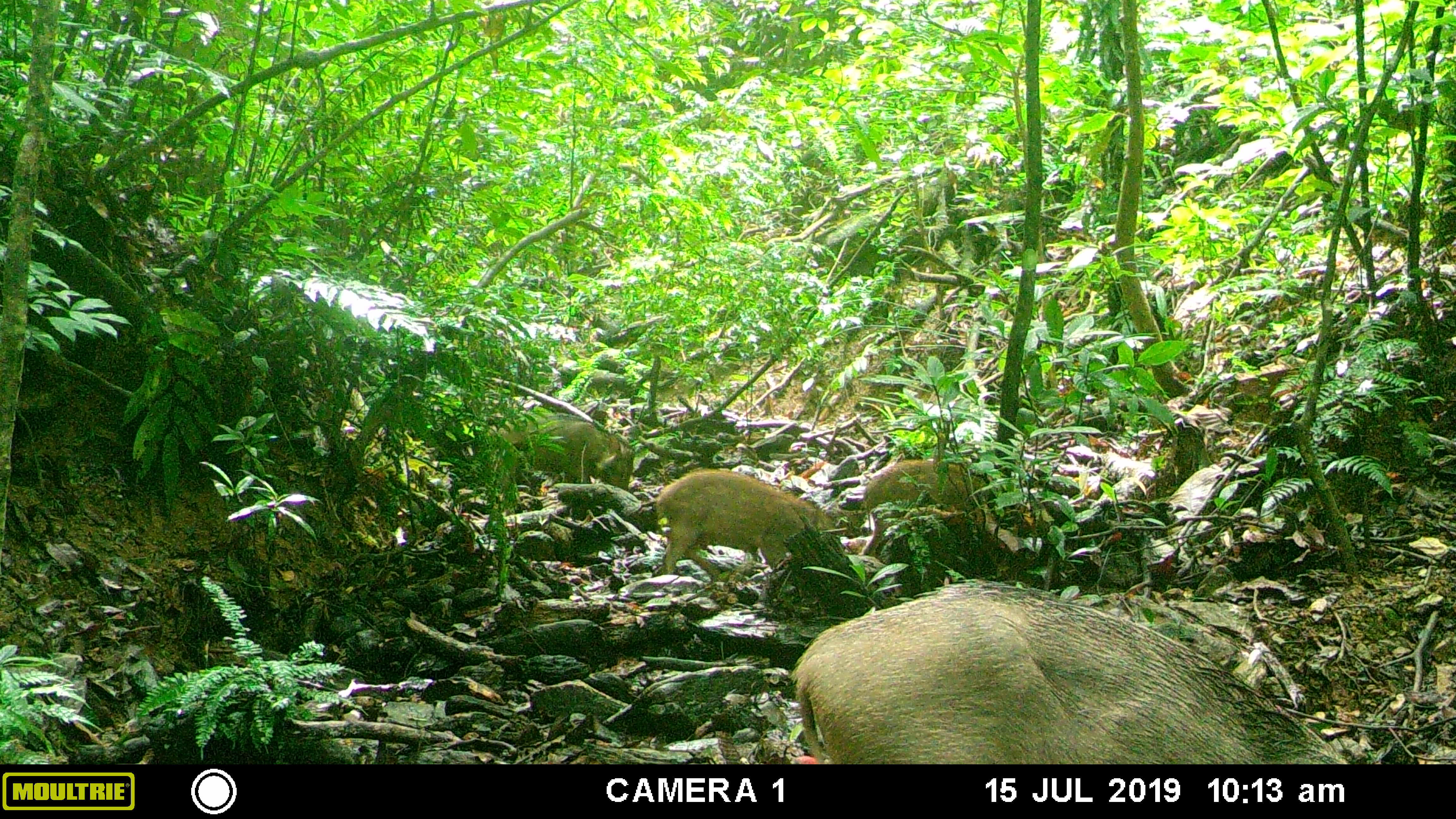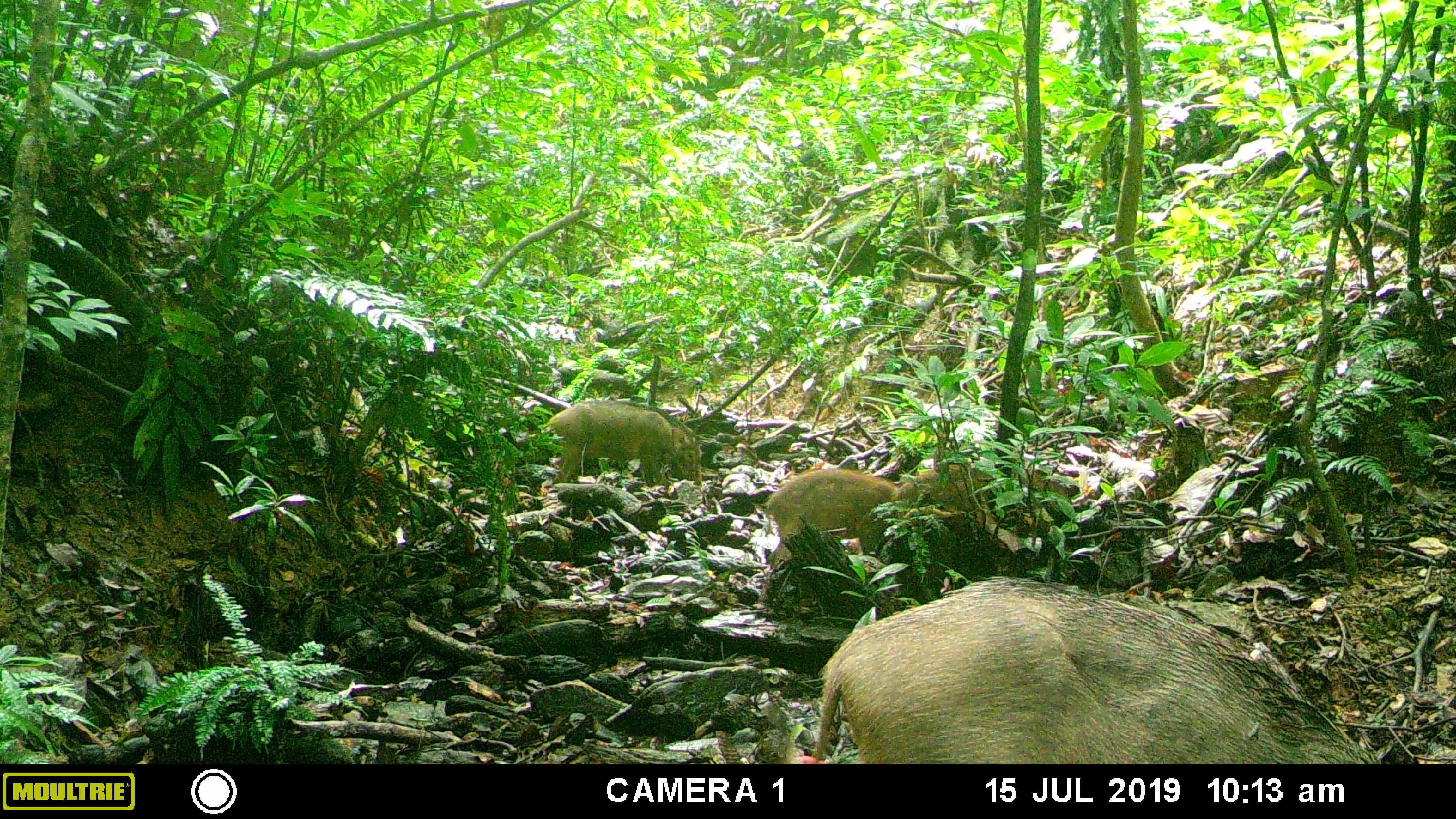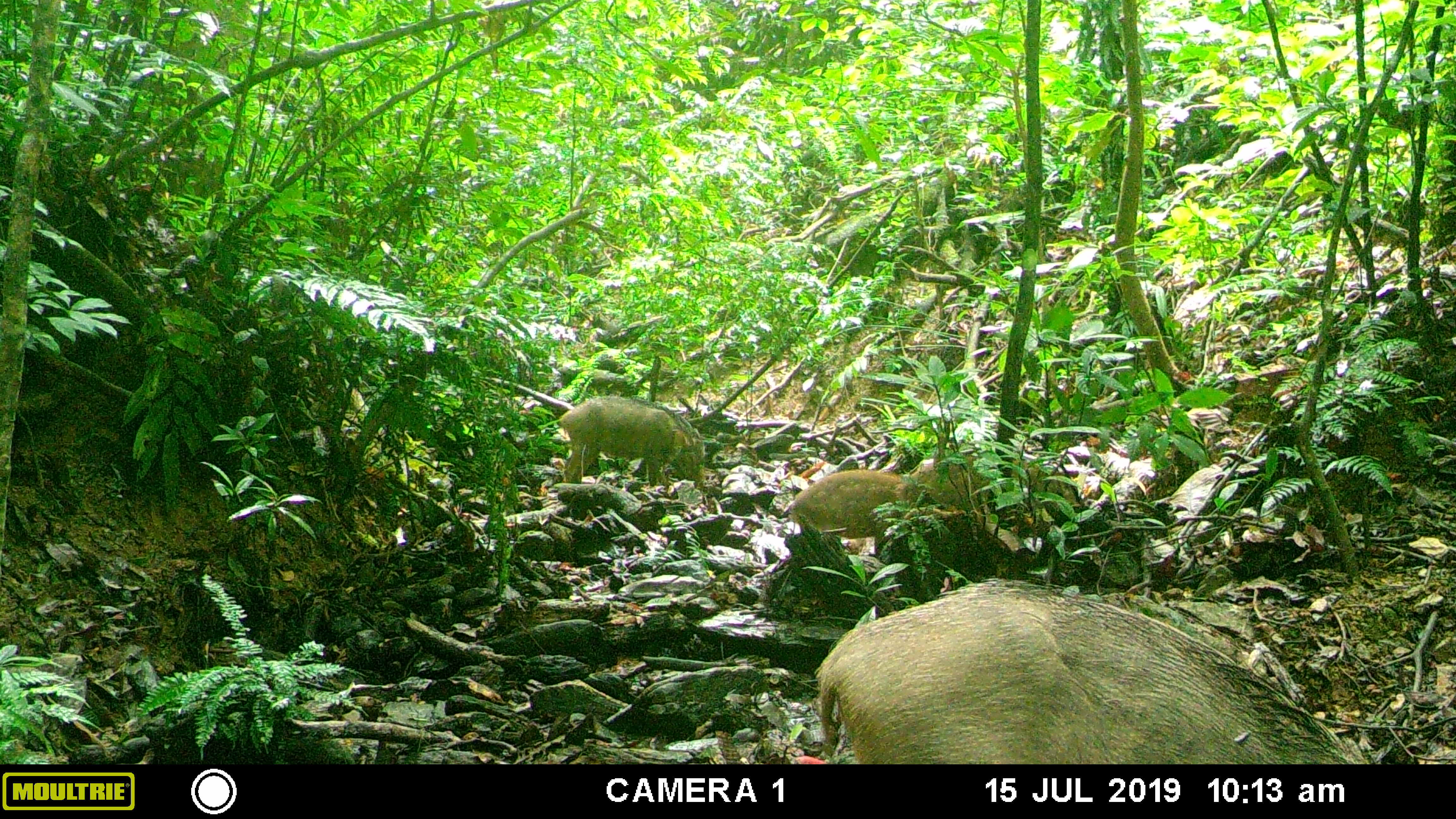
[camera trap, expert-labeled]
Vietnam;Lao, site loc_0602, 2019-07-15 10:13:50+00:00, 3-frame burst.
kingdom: Animalia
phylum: Chordata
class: Mammalia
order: Artiodactyla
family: Suidae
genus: Sus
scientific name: Sus scrofa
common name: eurasian wild pig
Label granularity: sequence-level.